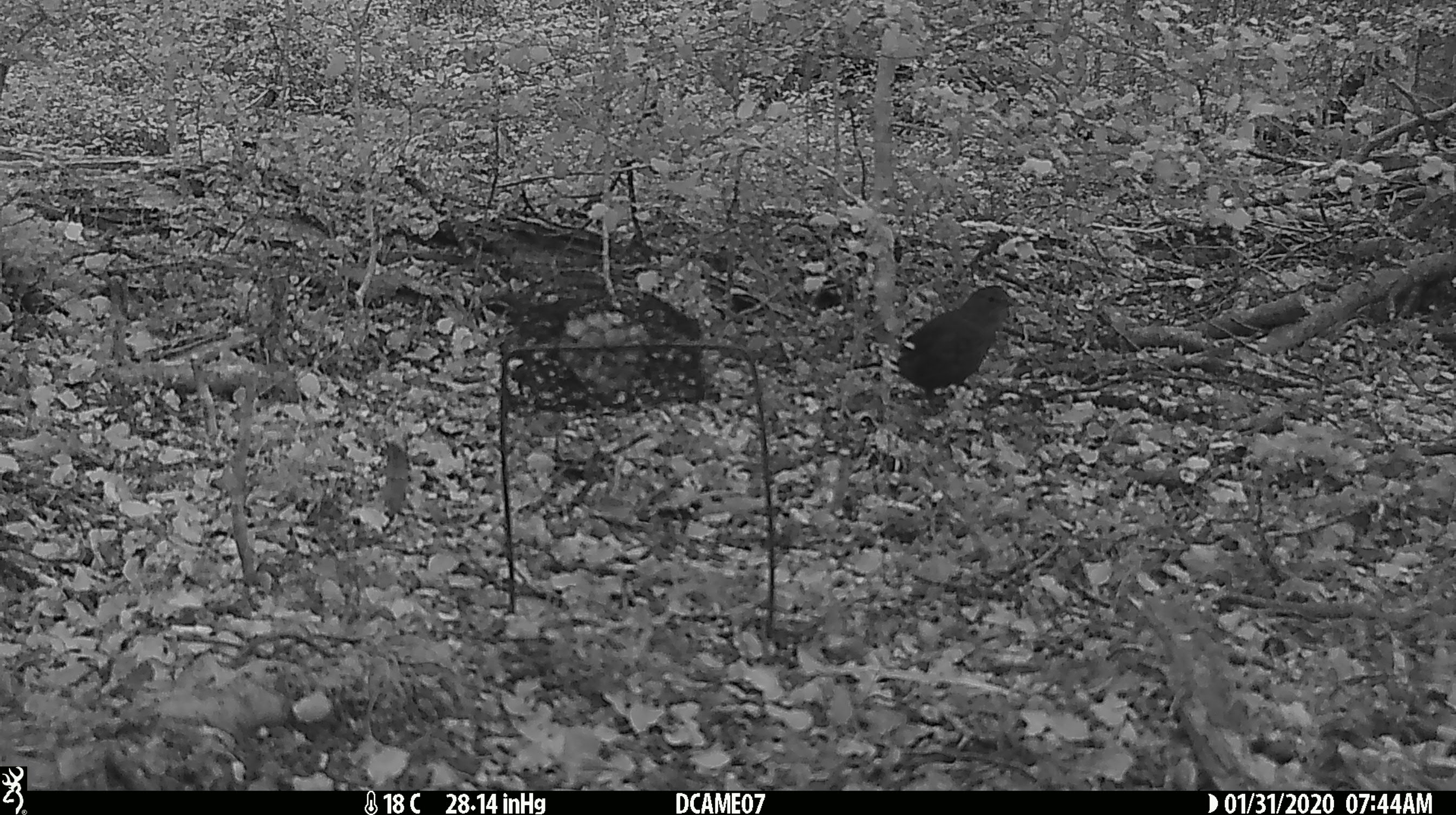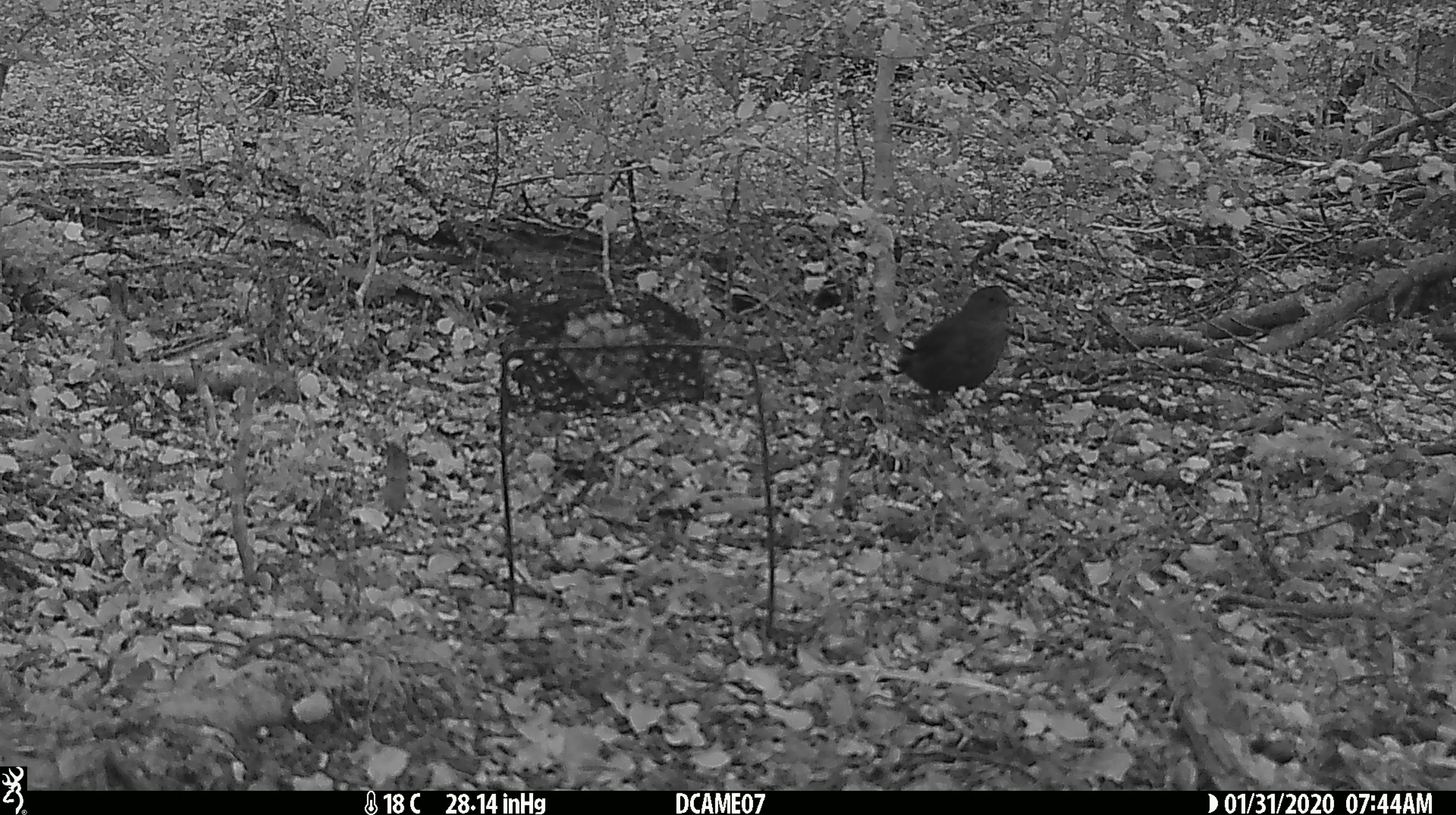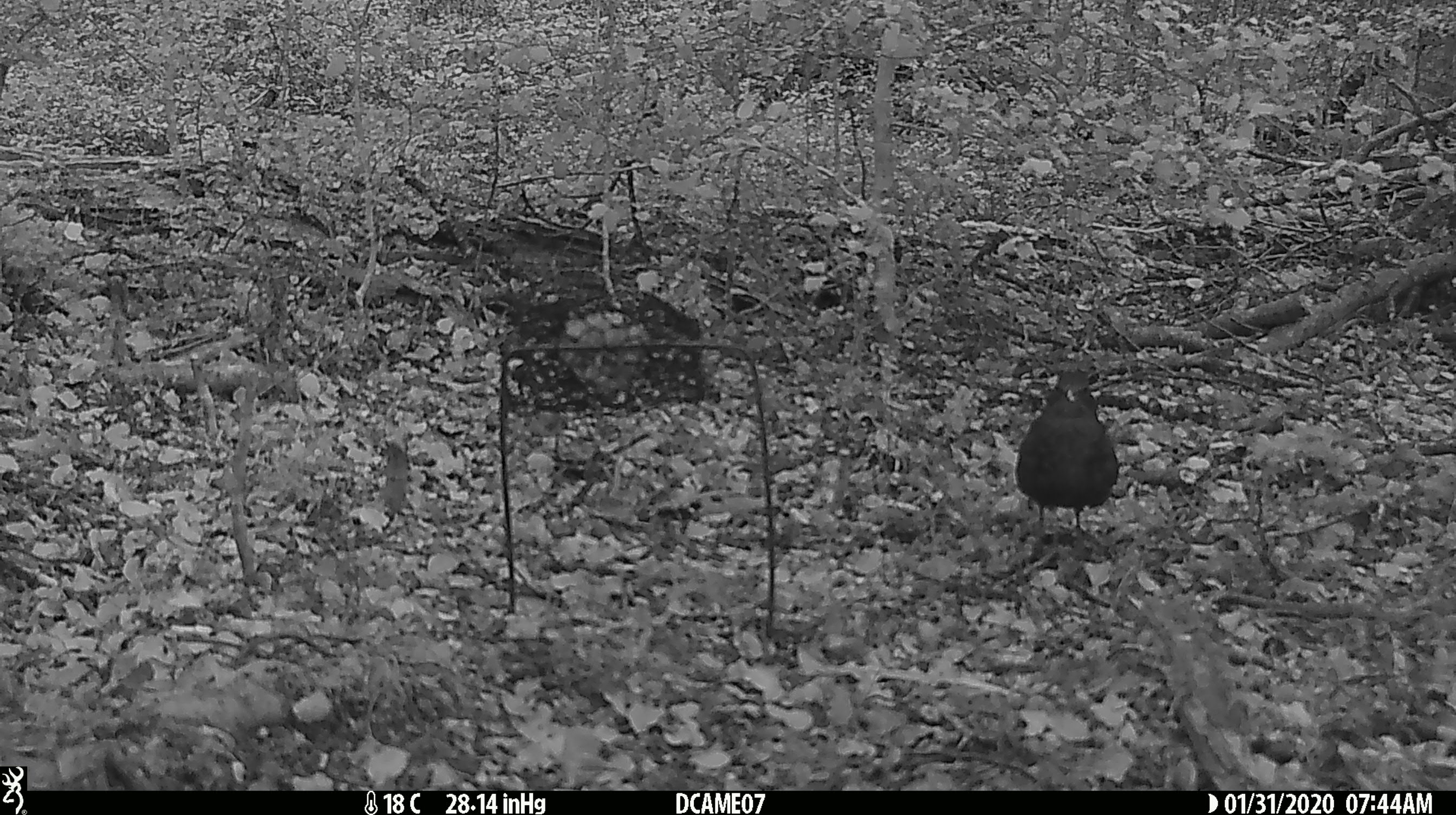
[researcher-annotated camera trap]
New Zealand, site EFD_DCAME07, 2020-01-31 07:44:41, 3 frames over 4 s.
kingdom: Animalia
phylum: Chordata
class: Aves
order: Passeriformes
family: Turdidae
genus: Turdus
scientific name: Turdus merula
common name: eurasian blackbird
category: blackbird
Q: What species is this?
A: Blackbird (eurasian blackbird) (Turdus merula).